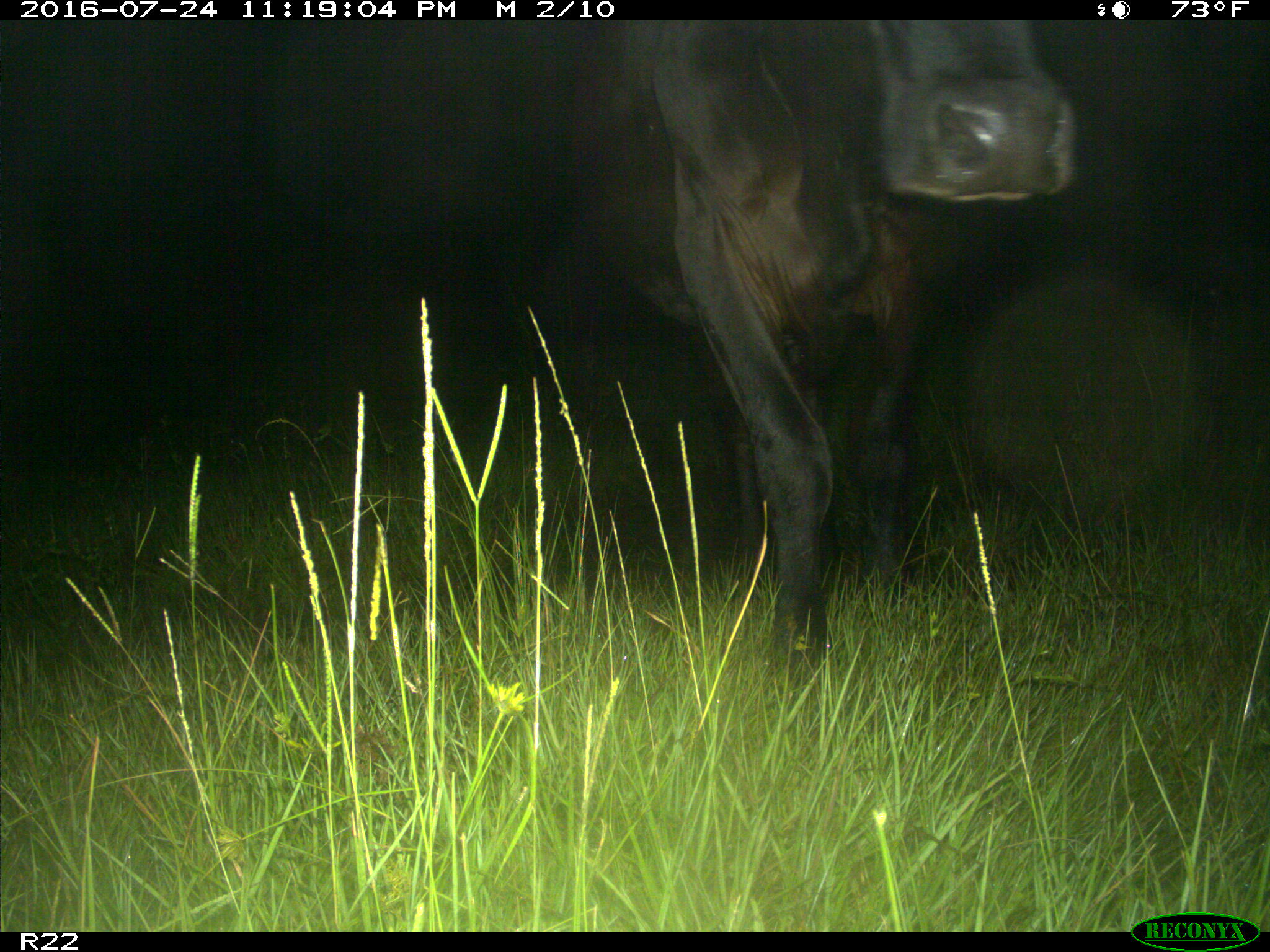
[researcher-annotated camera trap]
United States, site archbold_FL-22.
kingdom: Animalia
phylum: Chordata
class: Mammalia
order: Artiodactyla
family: Bovidae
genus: Bos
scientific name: Bos taurus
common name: domestic cow